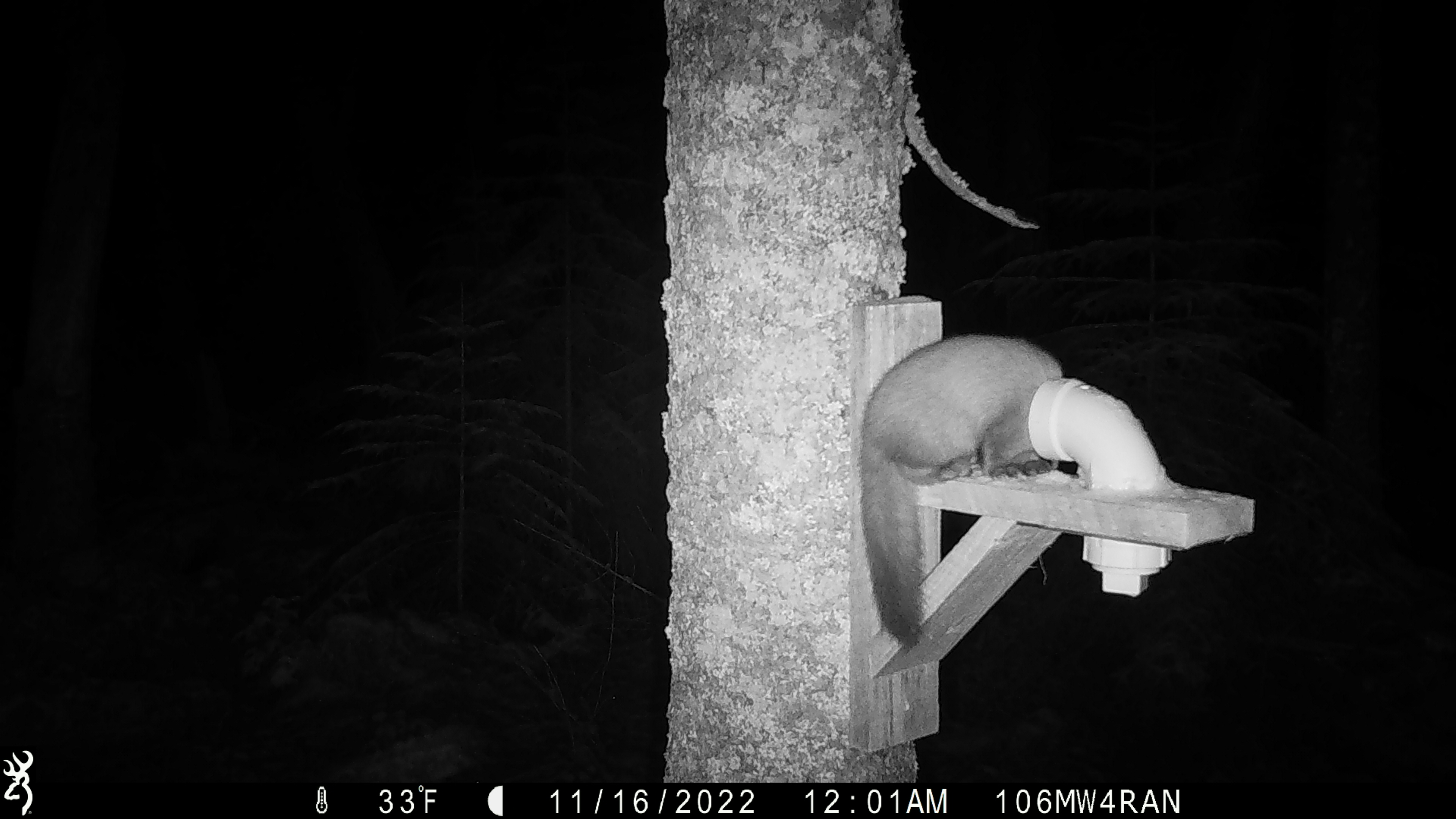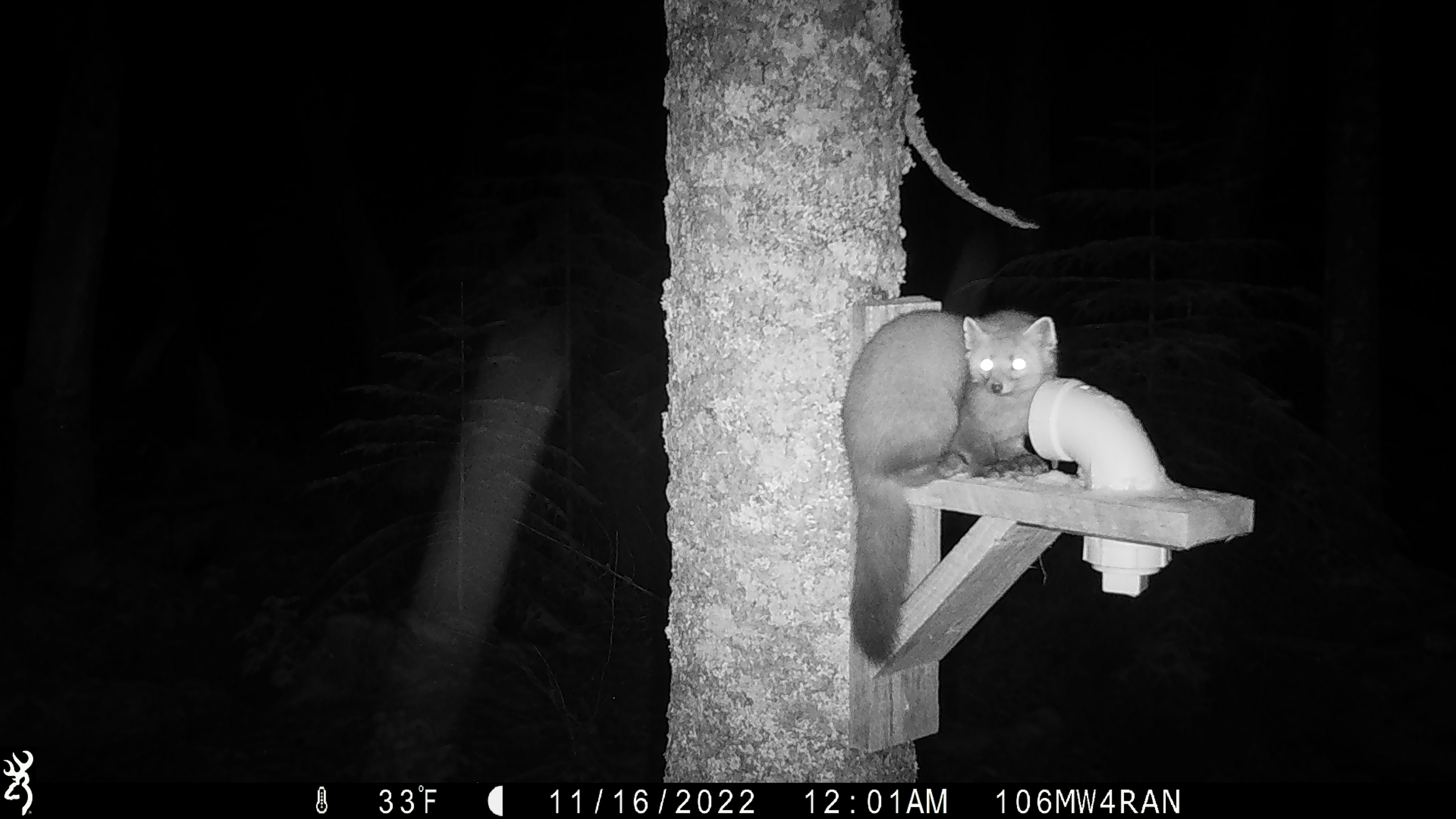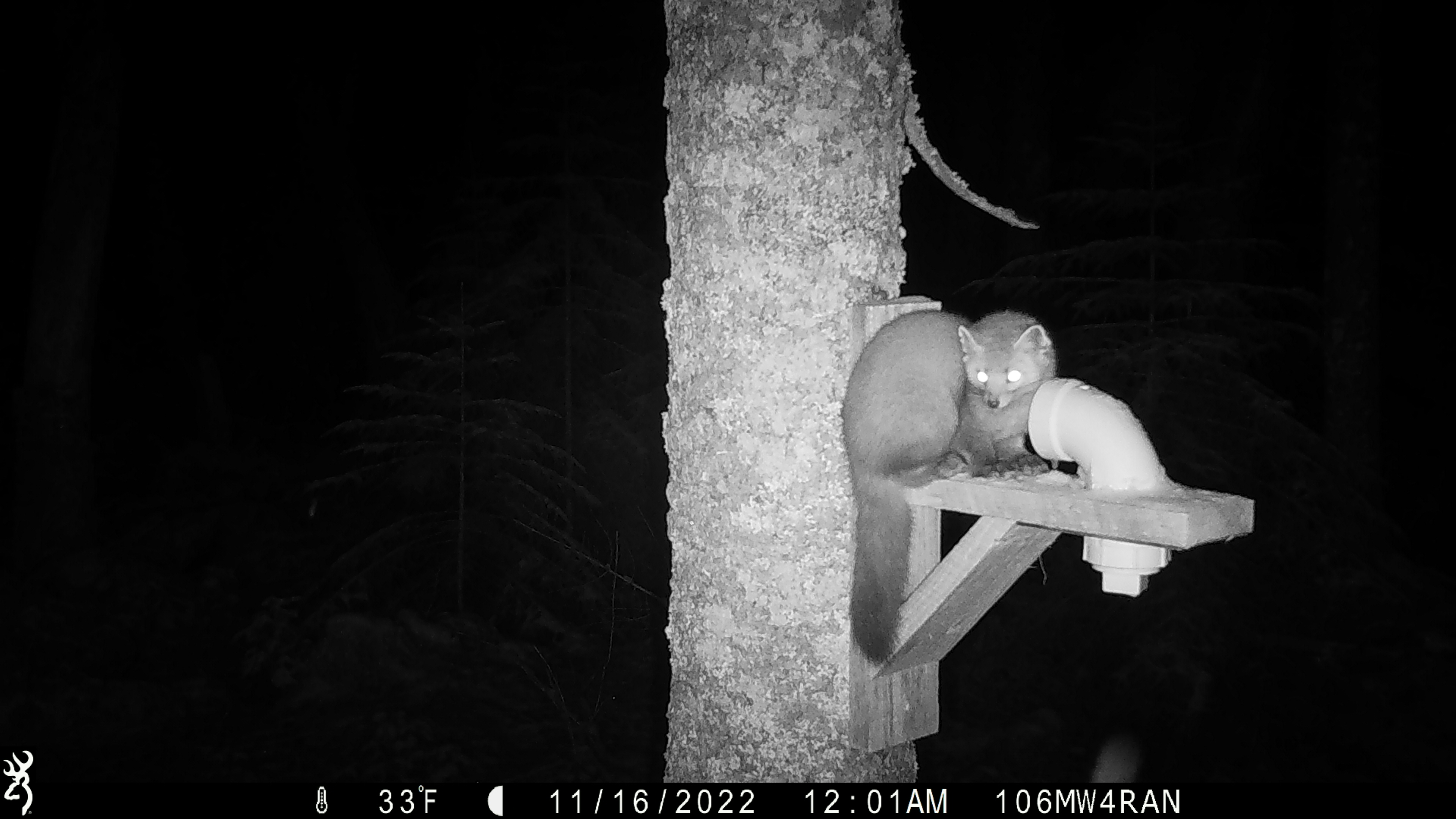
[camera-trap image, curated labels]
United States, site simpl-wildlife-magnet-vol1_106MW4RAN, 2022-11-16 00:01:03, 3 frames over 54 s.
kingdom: Animalia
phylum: Chordata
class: Mammalia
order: Carnivora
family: Mustelidae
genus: Martes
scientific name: Martes americana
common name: american marten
American marten (Martes americana).